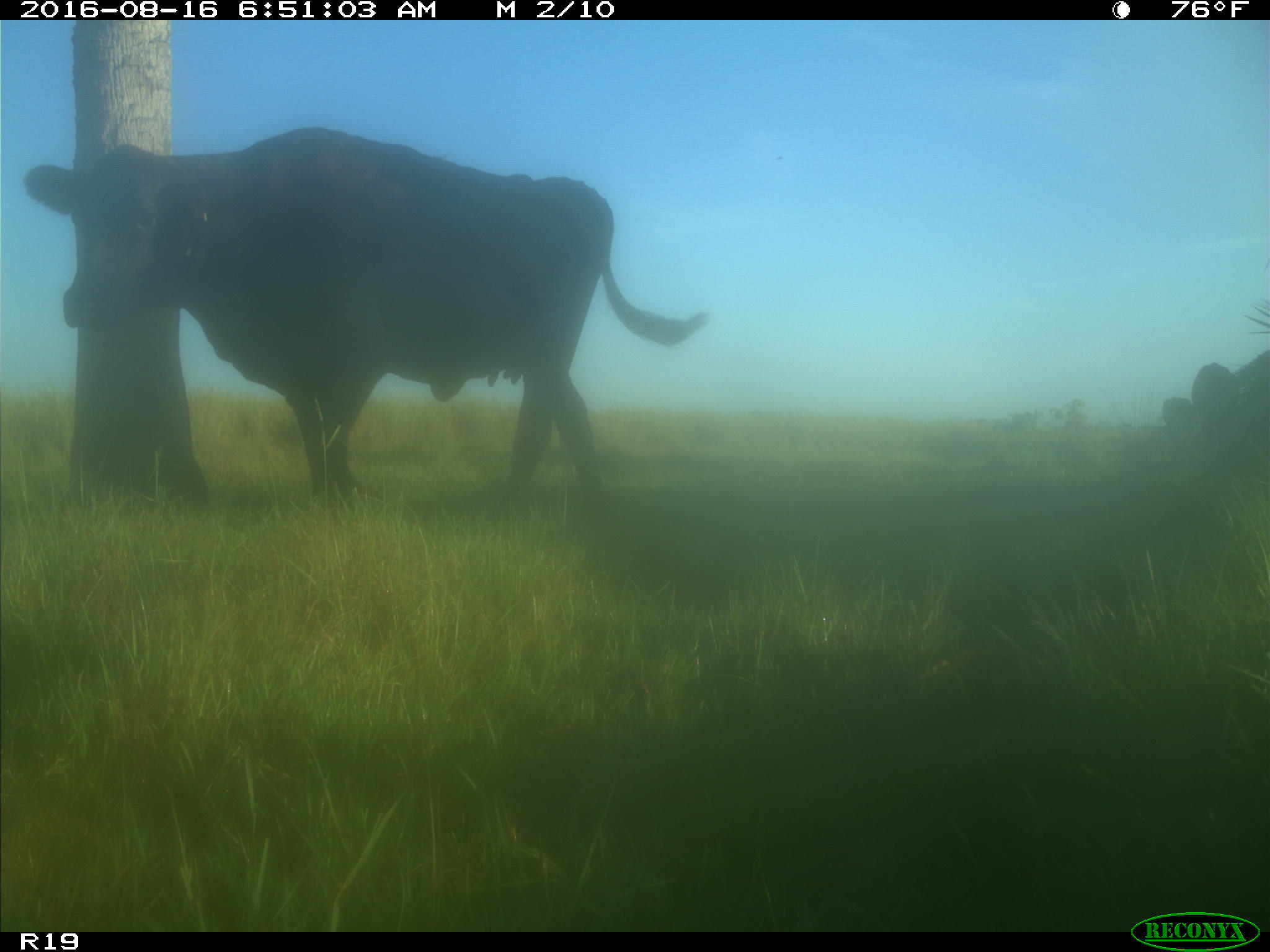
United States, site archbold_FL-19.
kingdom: Animalia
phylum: Chordata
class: Mammalia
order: Artiodactyla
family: Bovidae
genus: Bos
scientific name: Bos taurus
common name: domestic cow